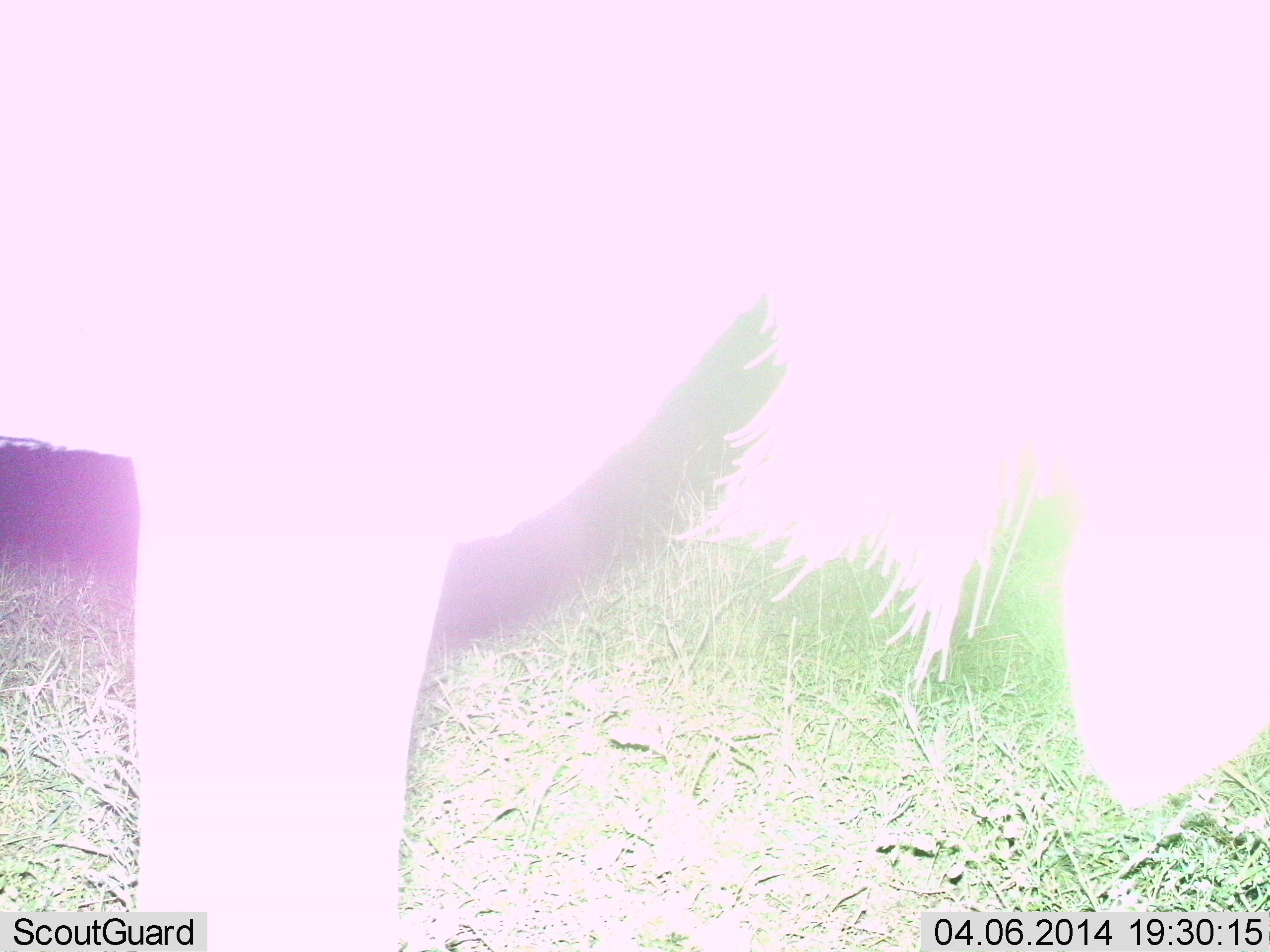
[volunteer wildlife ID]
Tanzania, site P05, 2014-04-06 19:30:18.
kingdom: Animalia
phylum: Chordata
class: Mammalia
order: Artiodactyla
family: Bovidae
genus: Connochaetes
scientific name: Connochaetes taurinus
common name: blue wildebeest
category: wildebeest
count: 1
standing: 80%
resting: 0%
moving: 0%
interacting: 0%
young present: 0%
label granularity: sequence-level